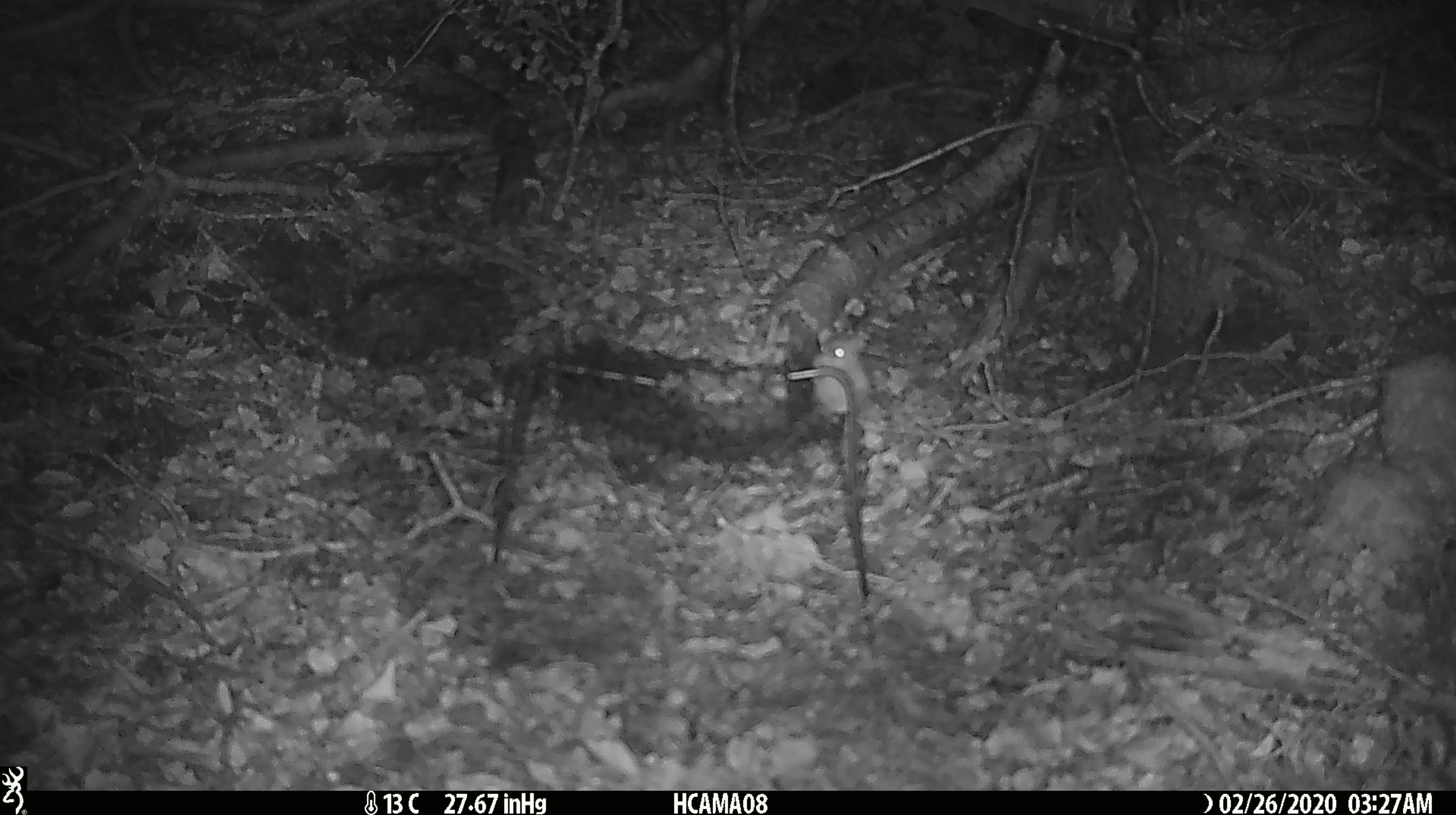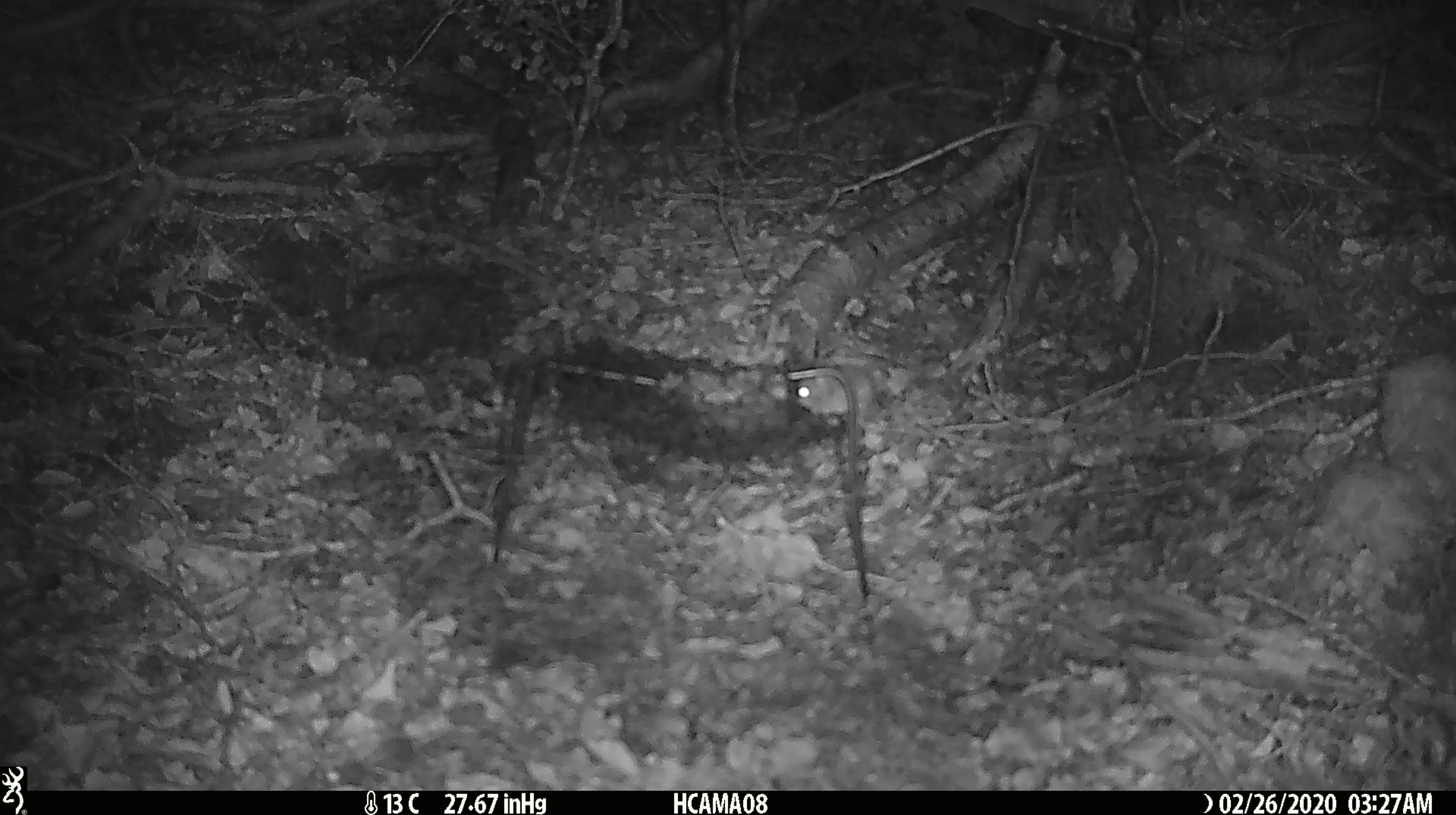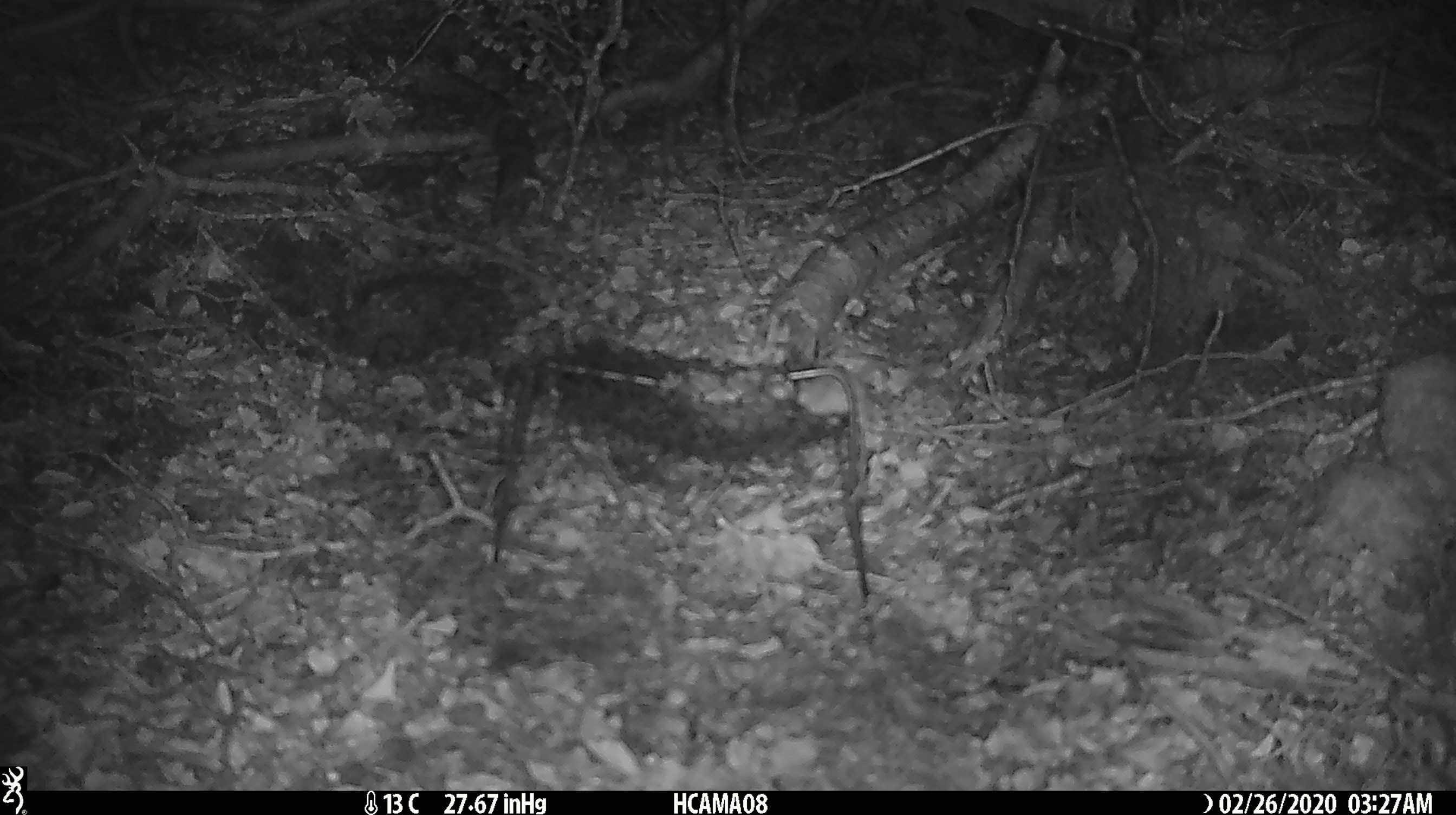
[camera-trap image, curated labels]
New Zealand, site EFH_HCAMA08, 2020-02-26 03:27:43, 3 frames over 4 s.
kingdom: Animalia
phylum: Chordata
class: Mammalia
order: Rodentia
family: Muridae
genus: Mus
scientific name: Mus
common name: mouse